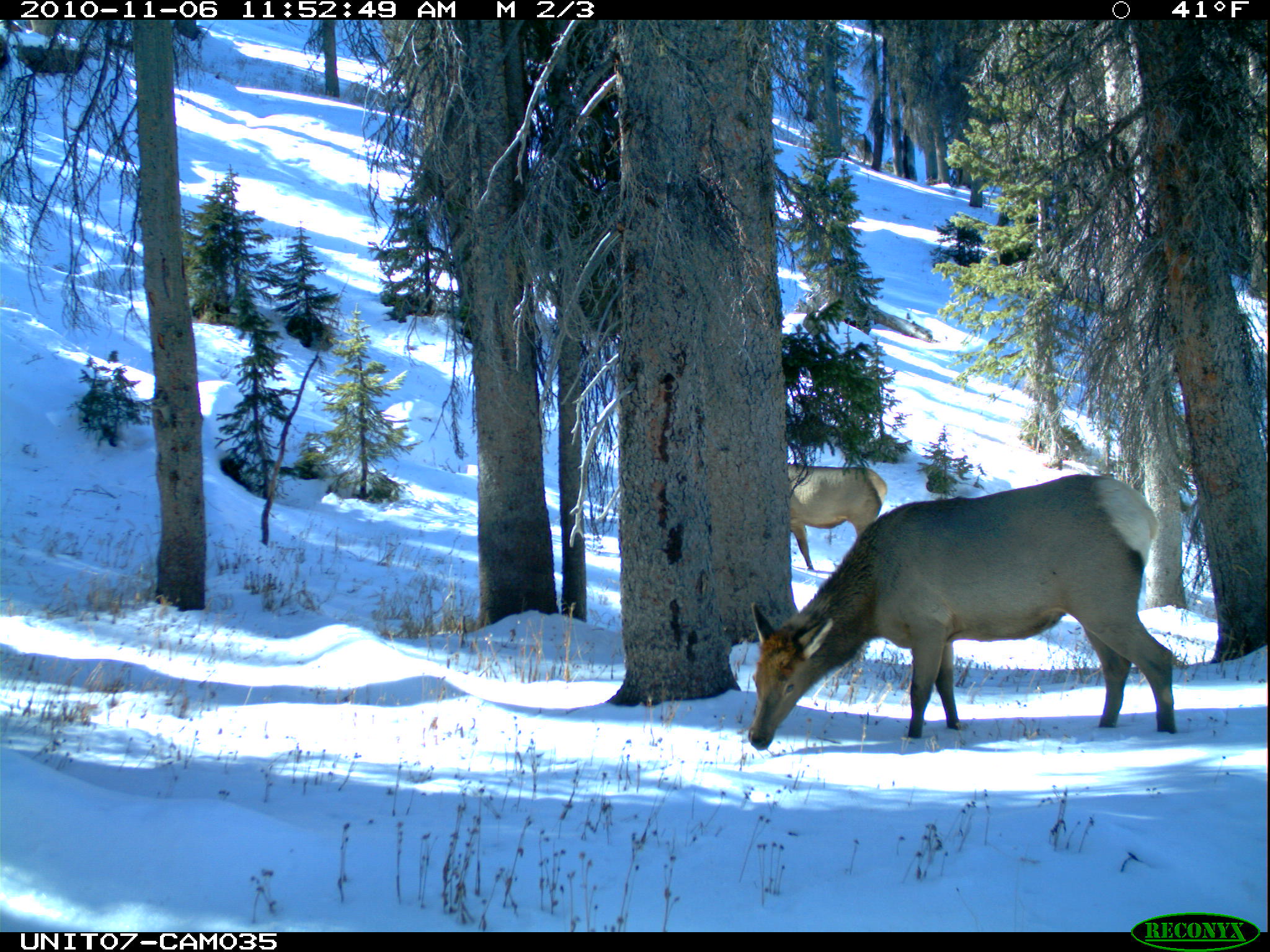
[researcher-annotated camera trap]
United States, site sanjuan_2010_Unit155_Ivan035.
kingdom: Animalia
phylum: Chordata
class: Mammalia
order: Artiodactyla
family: Cervidae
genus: Cervus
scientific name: Cervus elaphus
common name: red deer